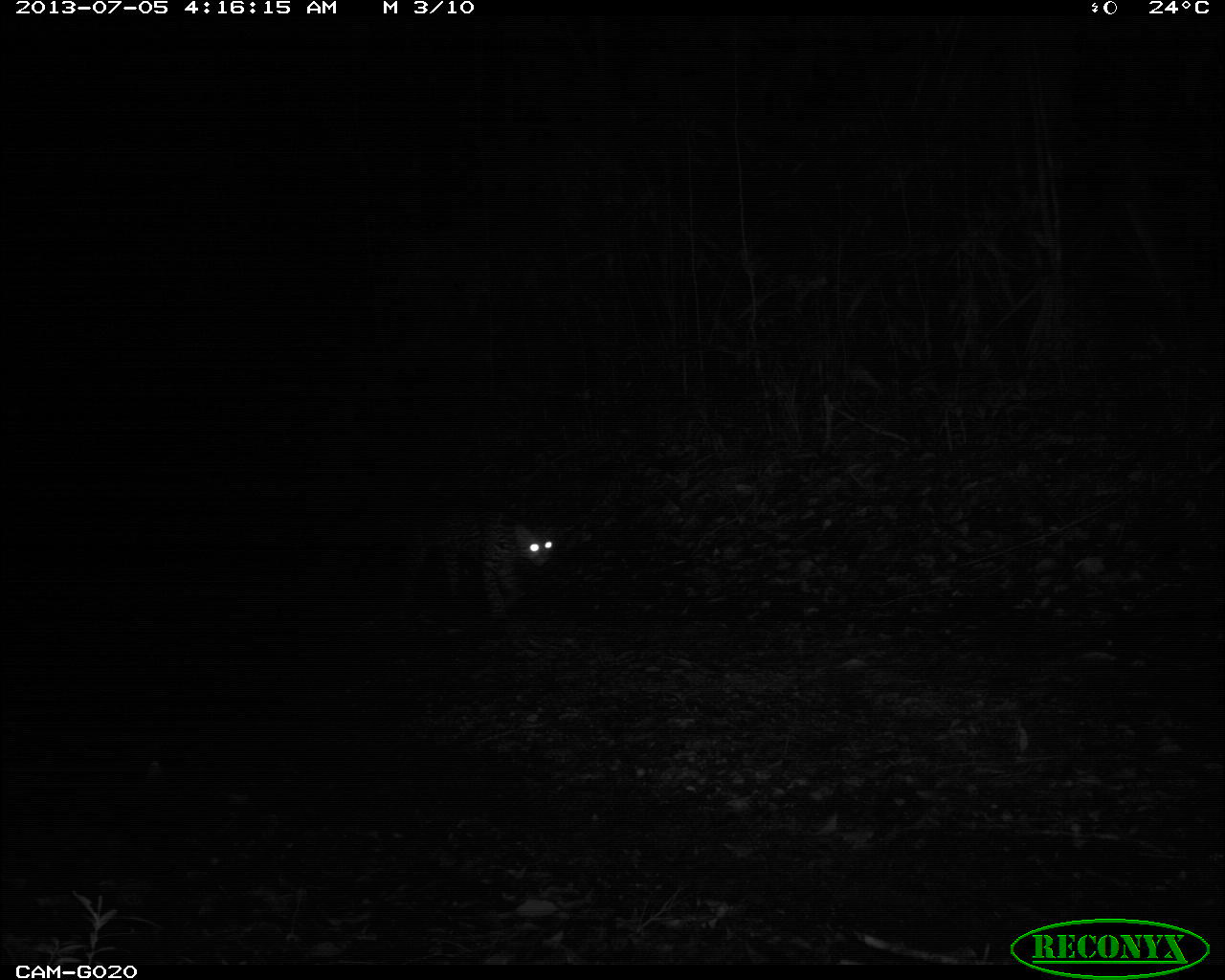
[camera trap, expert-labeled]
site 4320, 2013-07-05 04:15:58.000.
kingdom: Animalia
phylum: Chordata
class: Mammalia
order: Carnivora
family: Felidae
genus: Leopardus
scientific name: Leopardus pardalis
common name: ocelot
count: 1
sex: male